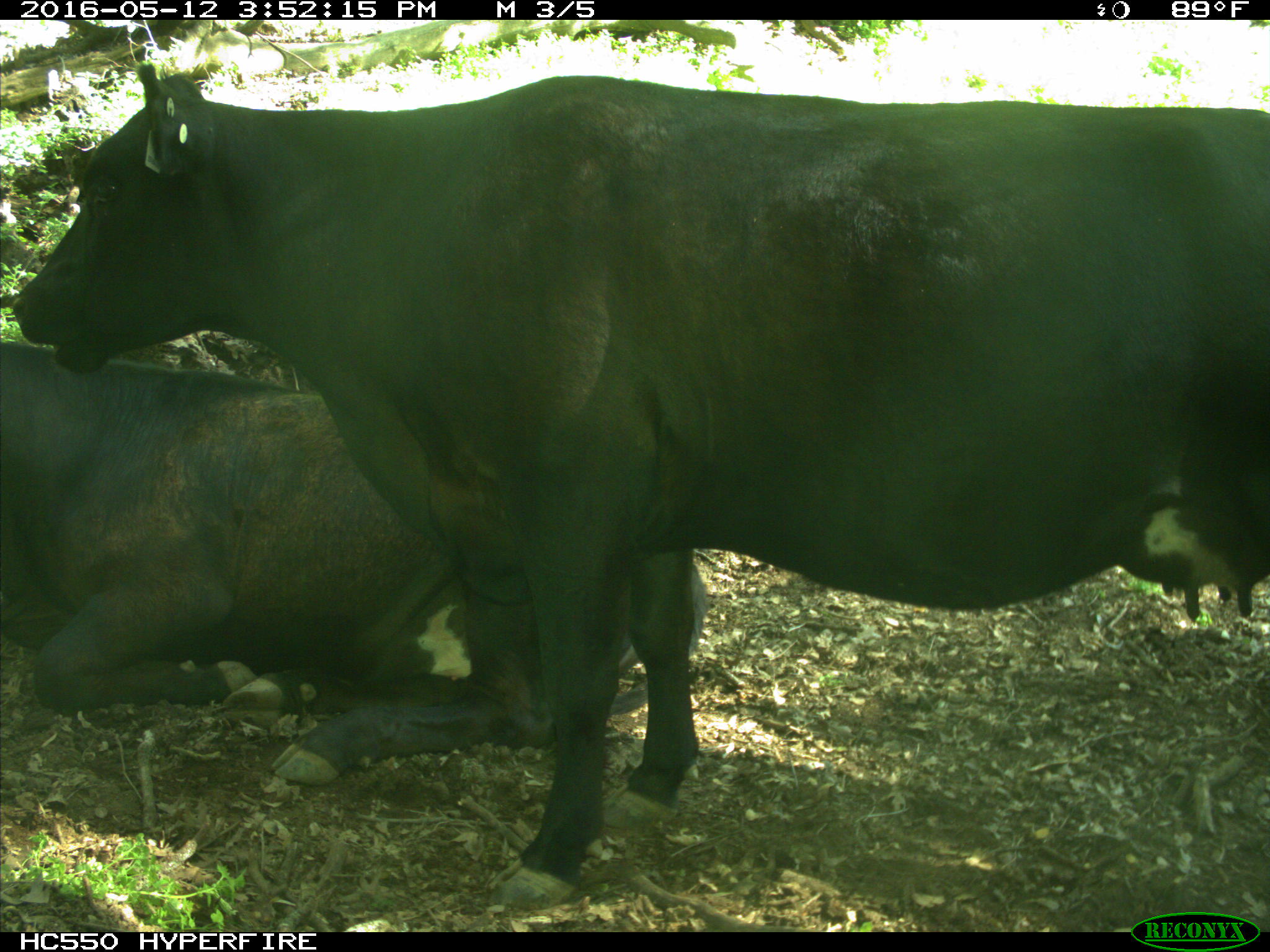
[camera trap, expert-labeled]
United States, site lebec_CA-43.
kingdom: Animalia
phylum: Chordata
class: Mammalia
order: Artiodactyla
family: Bovidae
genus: Bos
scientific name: Bos taurus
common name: domestic cow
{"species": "Bos taurus (domestic cow)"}